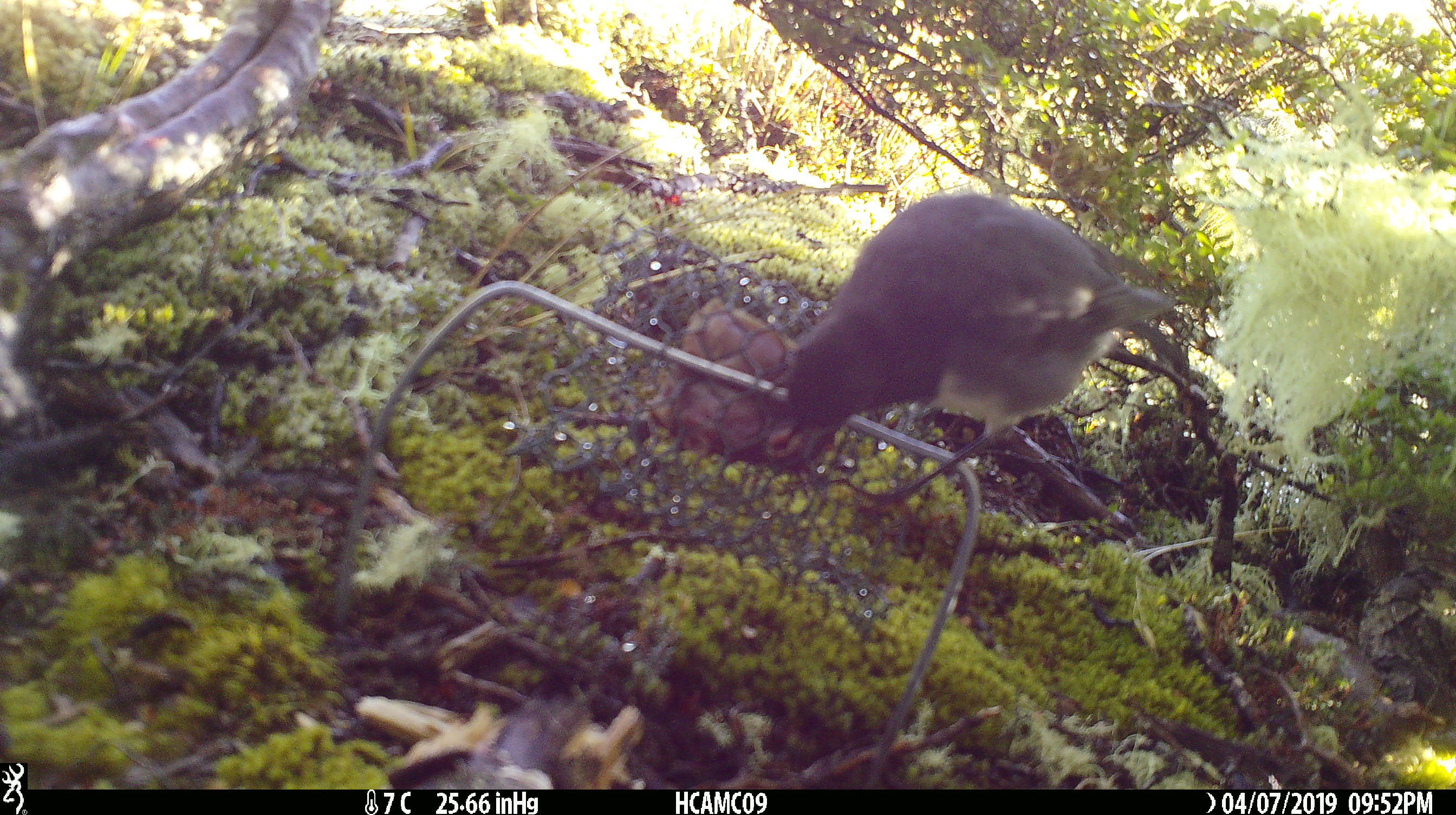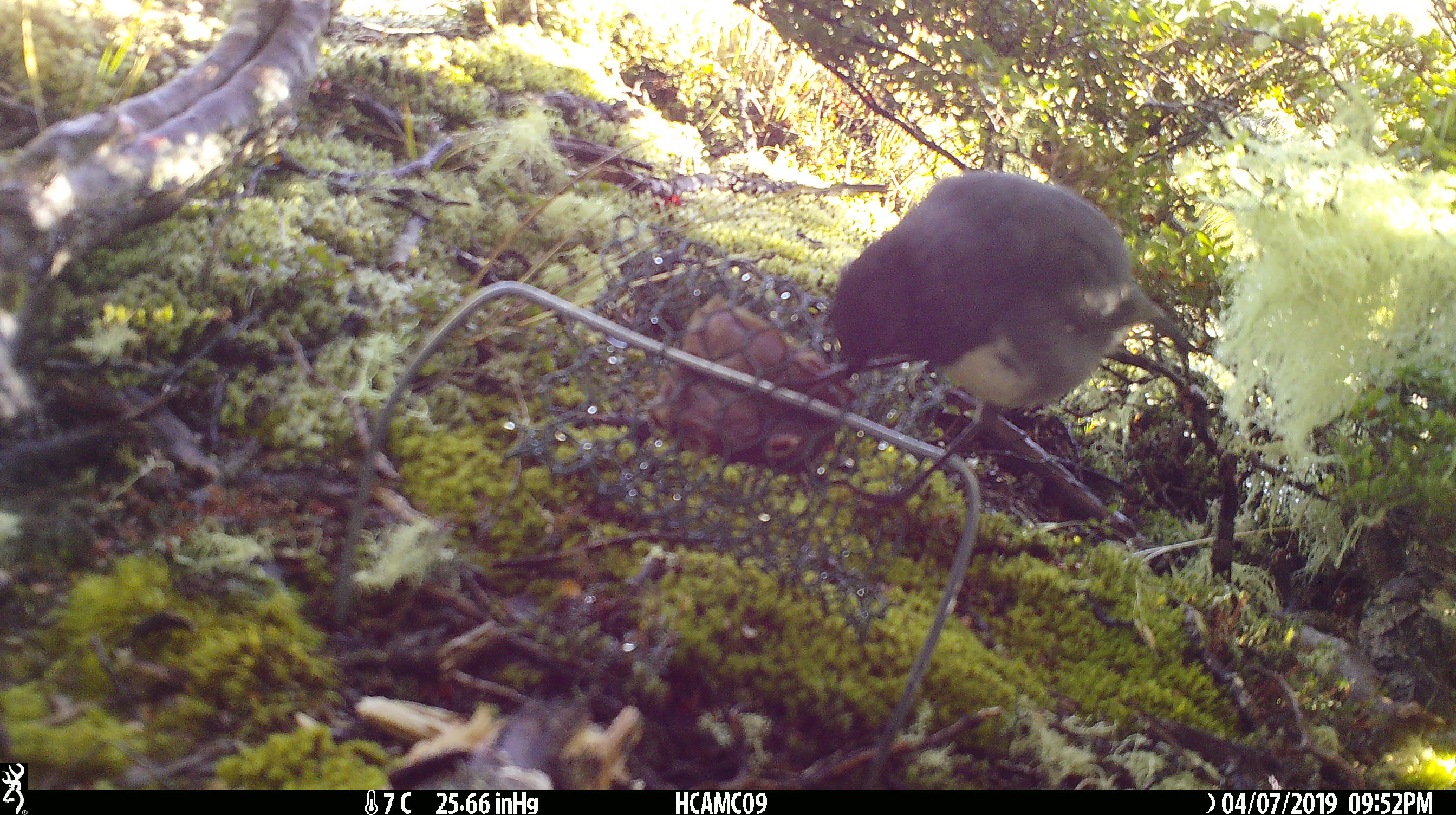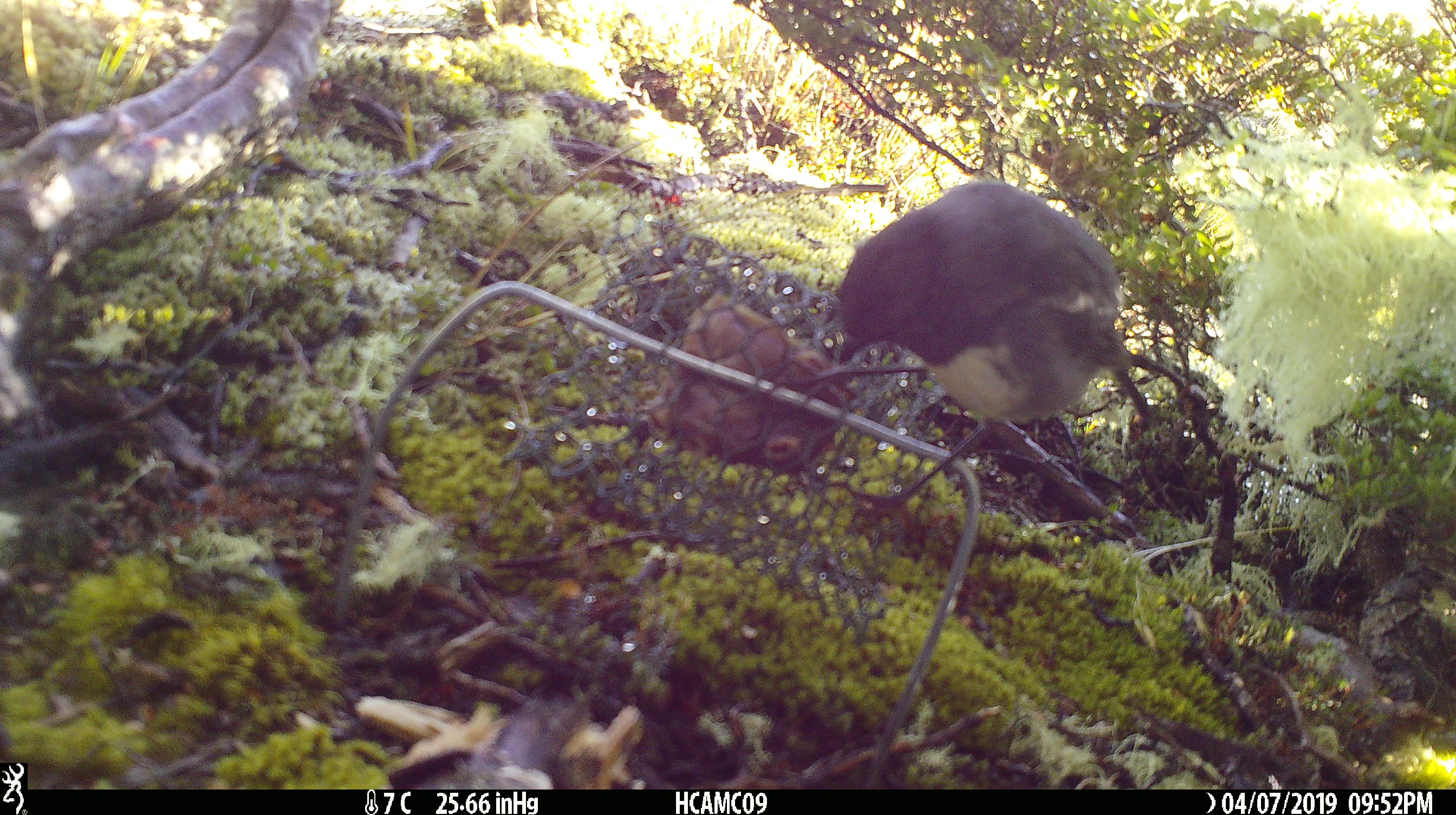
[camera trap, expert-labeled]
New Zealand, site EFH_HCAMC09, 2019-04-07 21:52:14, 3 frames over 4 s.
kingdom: Animalia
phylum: Chordata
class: Aves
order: Passeriformes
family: Petroicidae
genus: Petroica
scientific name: Petroica australis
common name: new zealand robin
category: robin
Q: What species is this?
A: Robin (new zealand robin) (Petroica australis).